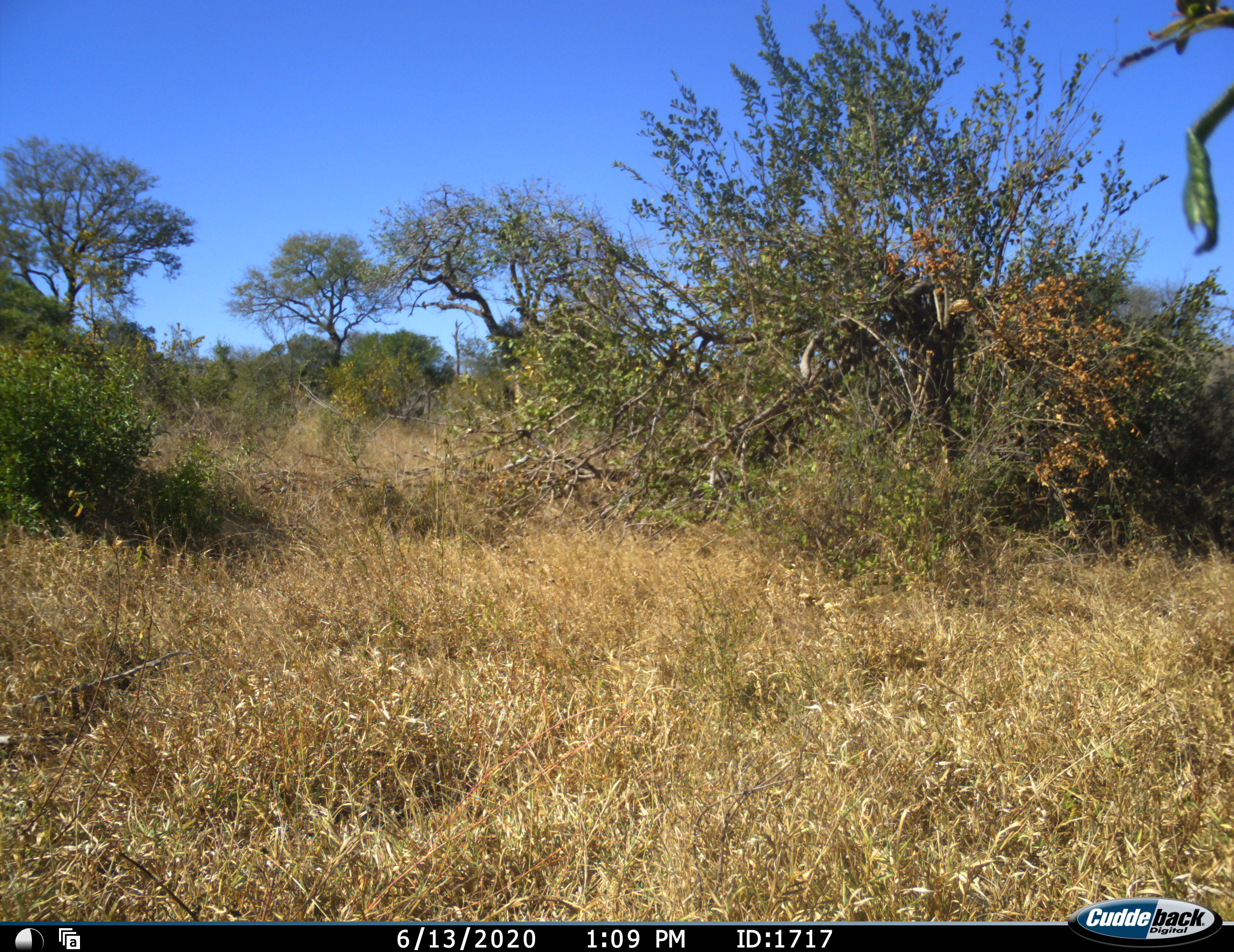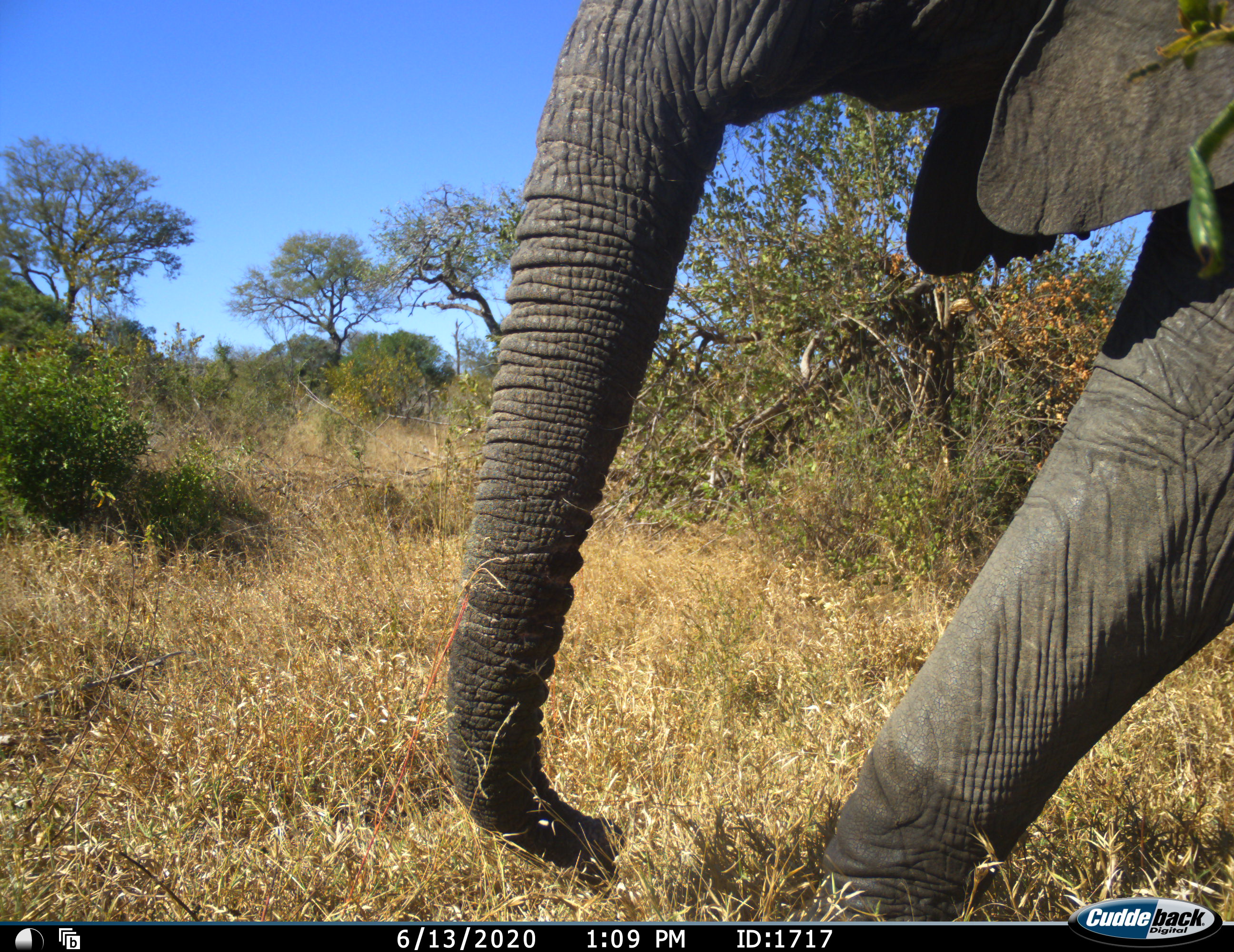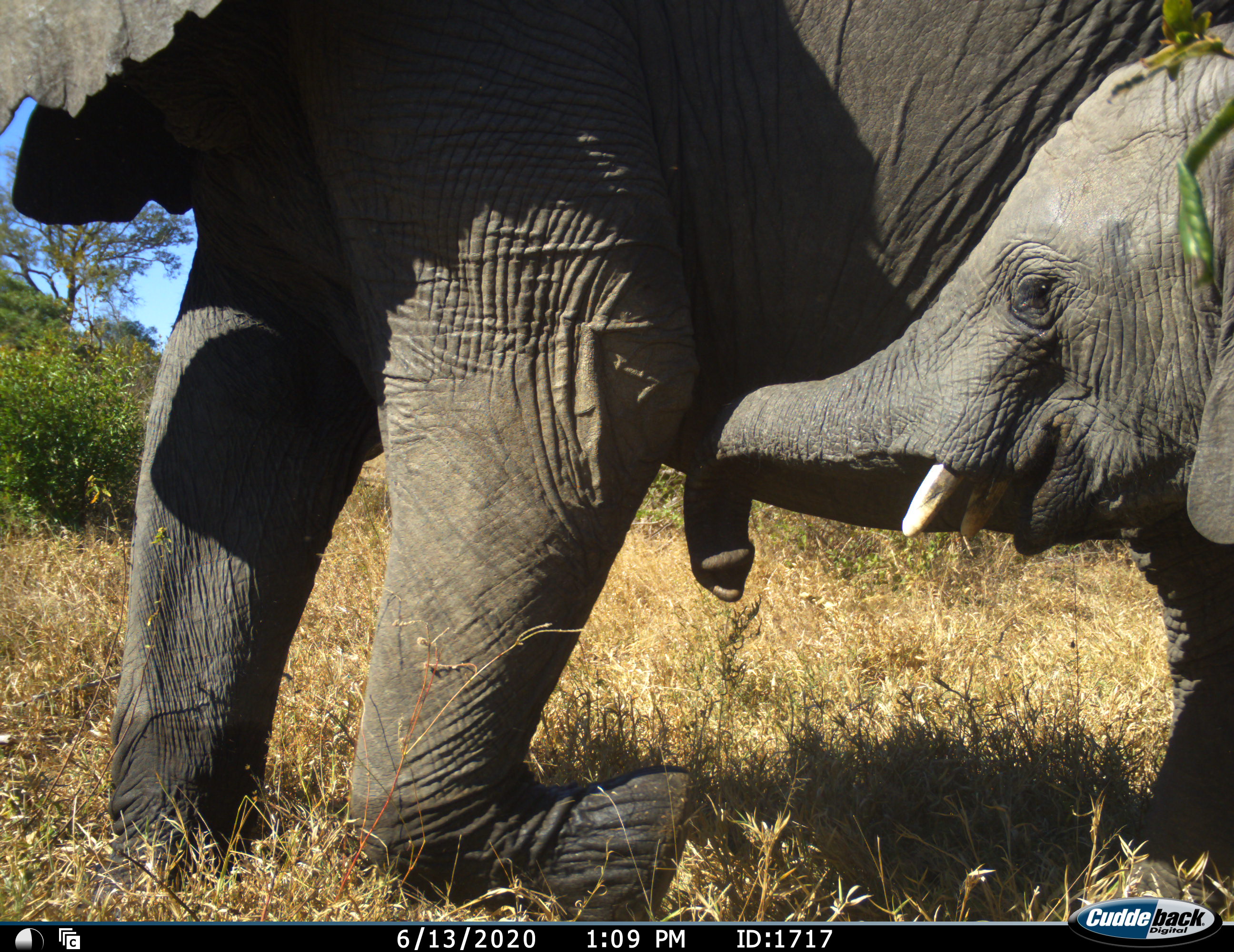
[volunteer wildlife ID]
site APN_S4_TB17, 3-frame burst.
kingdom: Animalia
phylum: Chordata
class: Mammalia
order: Proboscidea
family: Elephantidae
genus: Loxodonta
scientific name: Loxodonta africana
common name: african bush elephant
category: elephant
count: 2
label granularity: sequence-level